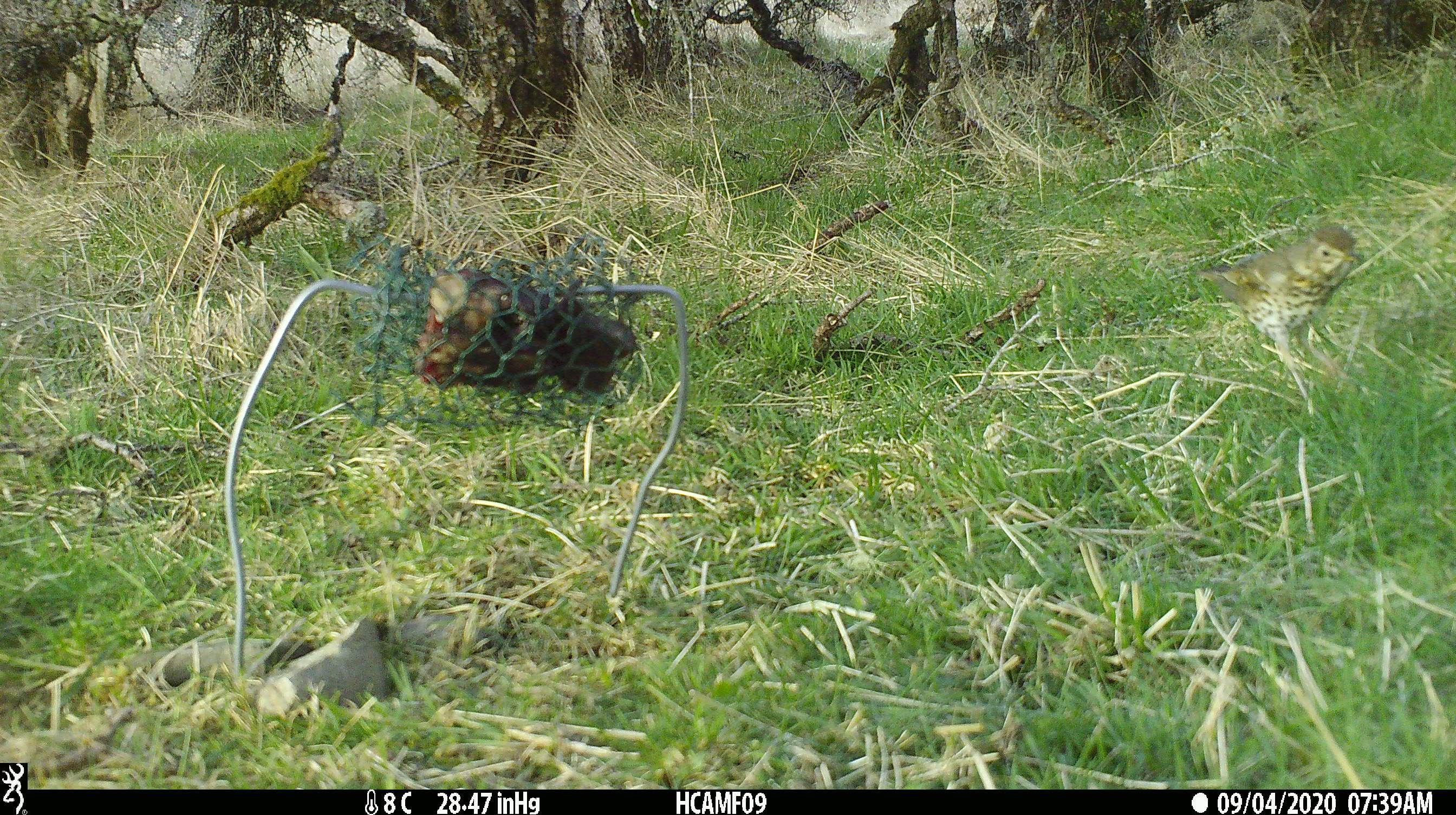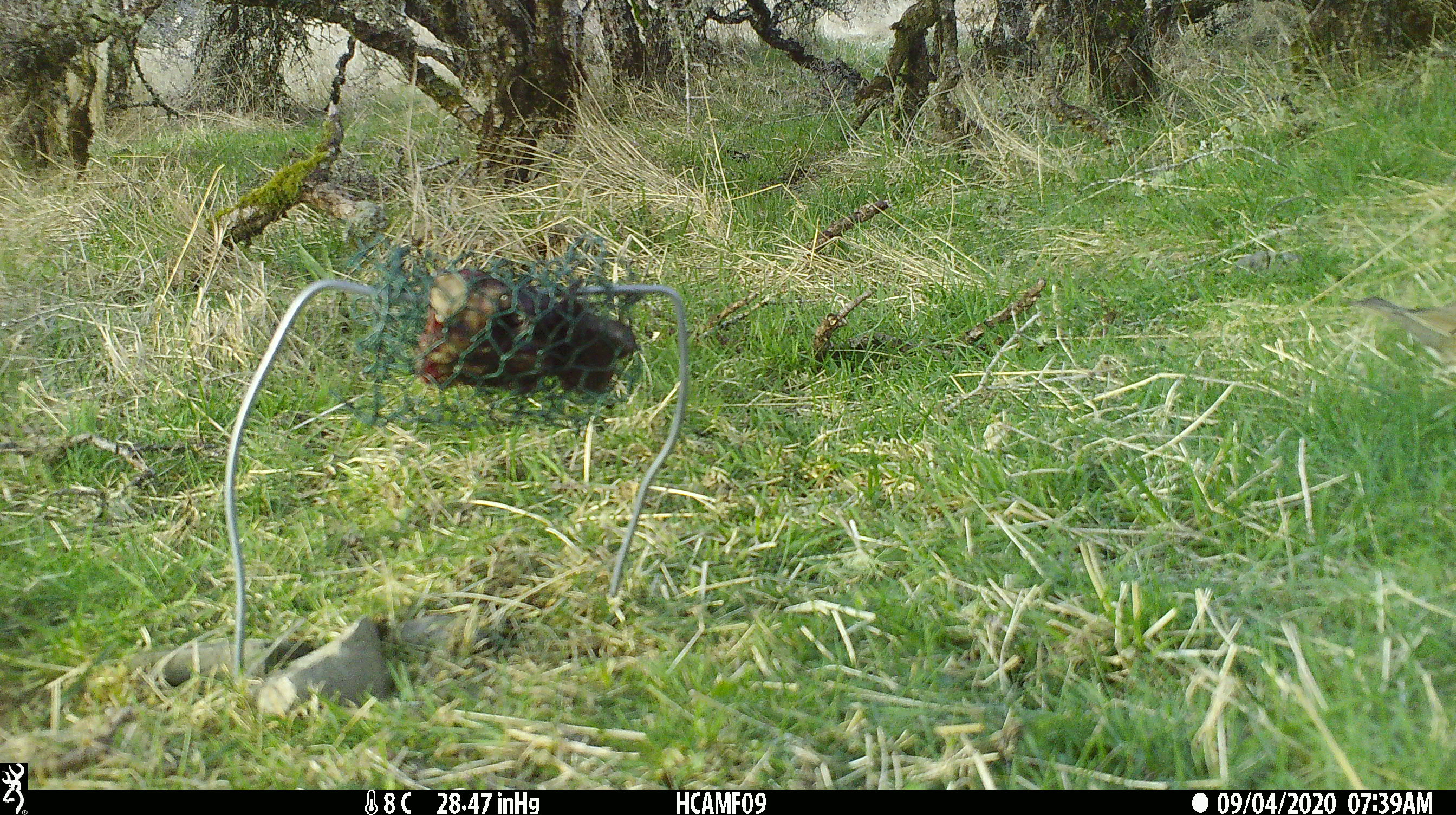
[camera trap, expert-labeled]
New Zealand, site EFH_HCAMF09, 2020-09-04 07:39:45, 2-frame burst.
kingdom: Animalia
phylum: Chordata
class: Aves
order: Passeriformes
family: Turdidae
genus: Turdus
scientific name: Turdus philomelos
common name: song thrush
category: thrush